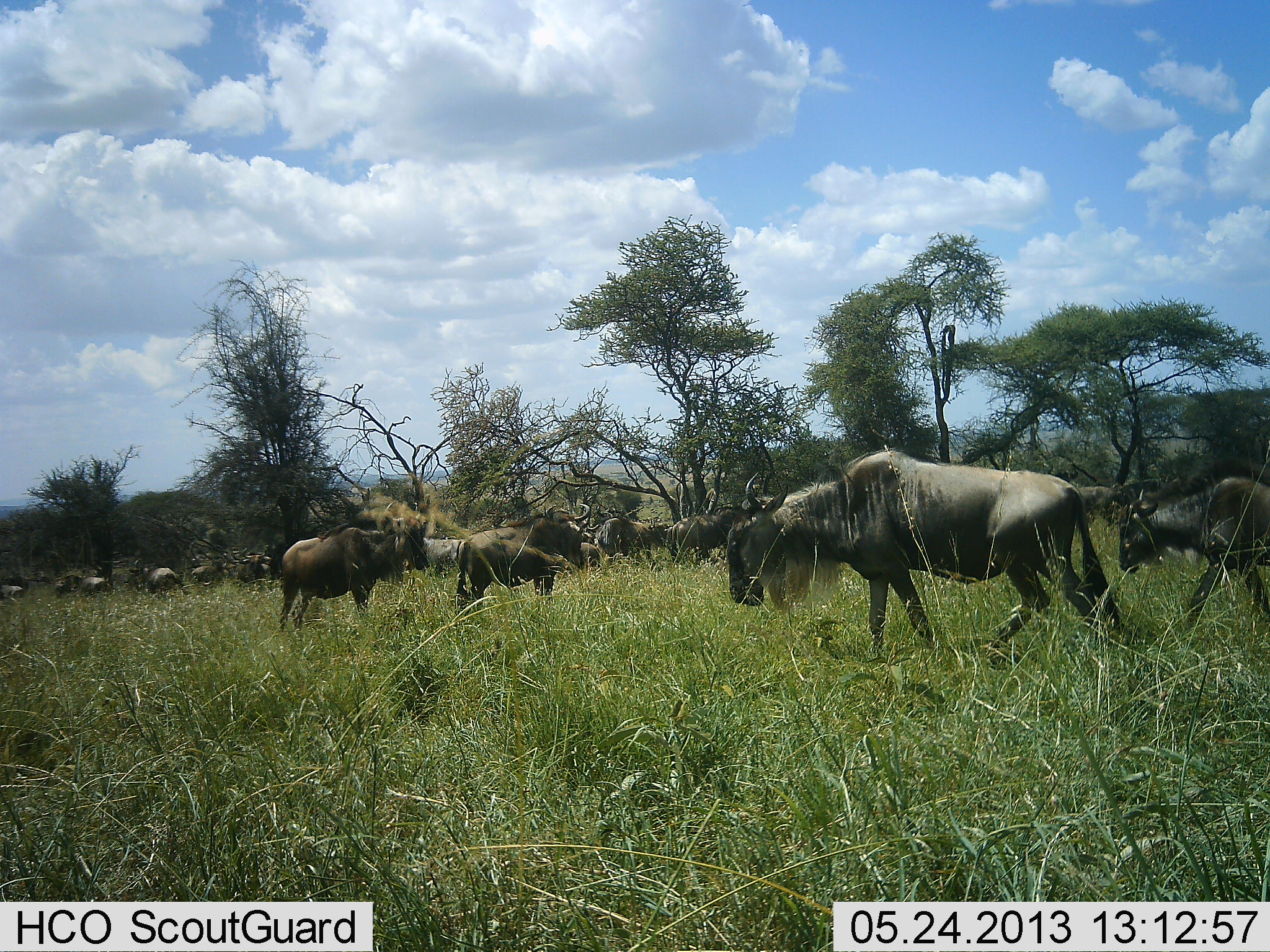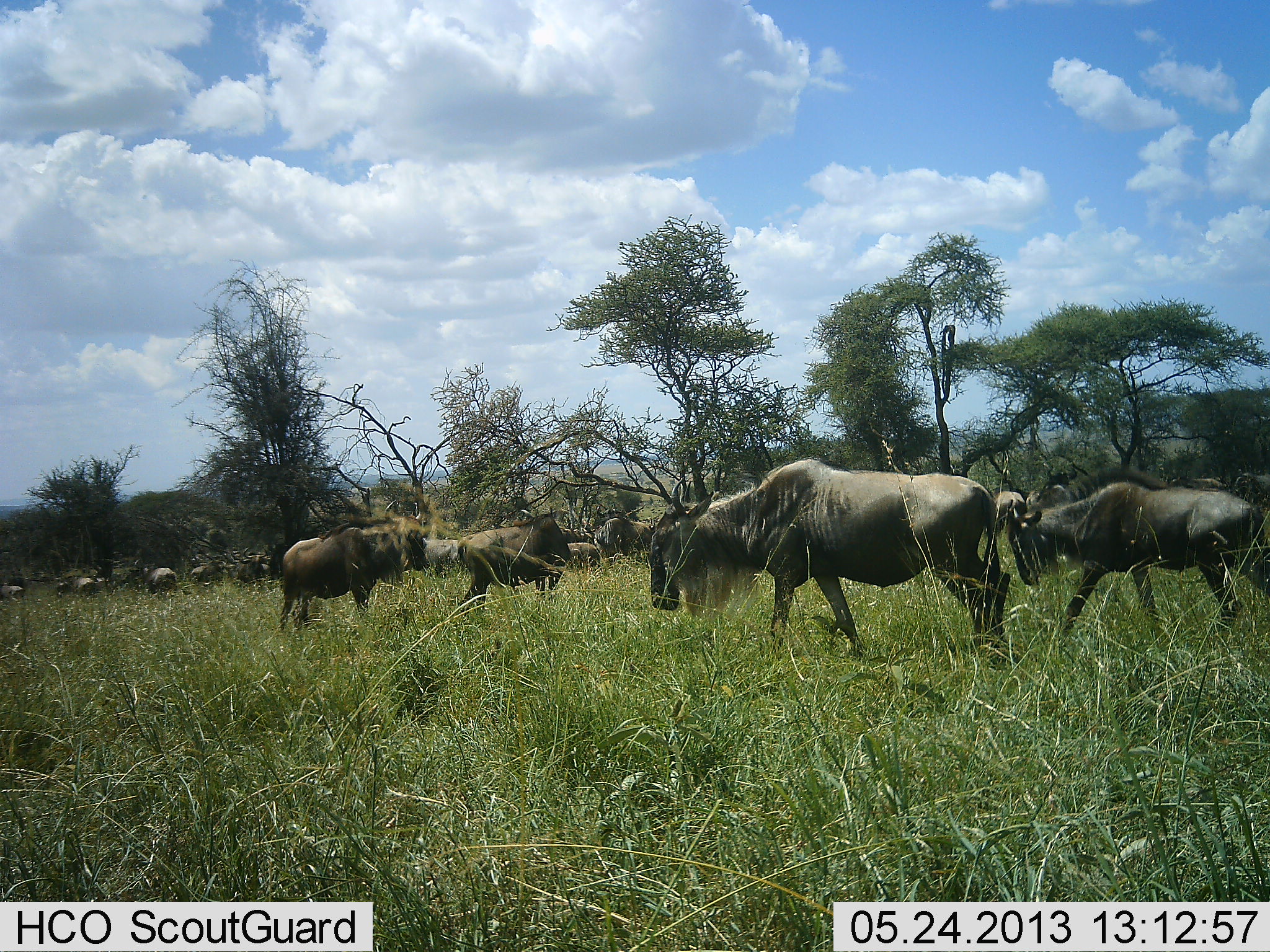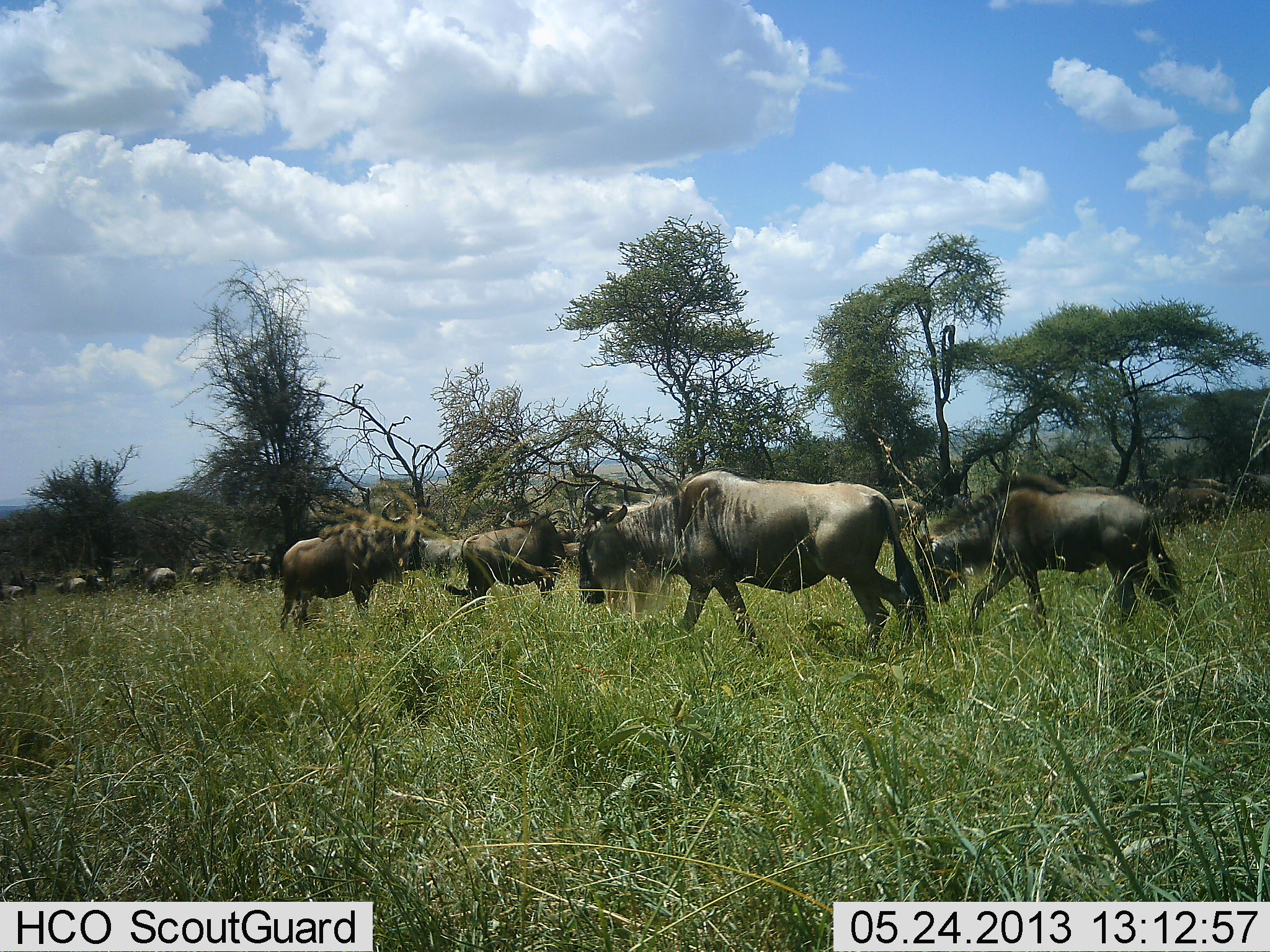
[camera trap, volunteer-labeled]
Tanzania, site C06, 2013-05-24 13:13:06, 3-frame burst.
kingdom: Animalia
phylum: Chordata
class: Mammalia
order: Artiodactyla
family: Bovidae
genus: Connochaetes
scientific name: Connochaetes taurinus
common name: blue wildebeest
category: wildebeest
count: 11-50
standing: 79%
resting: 0%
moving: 84%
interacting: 0%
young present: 11%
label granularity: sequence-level